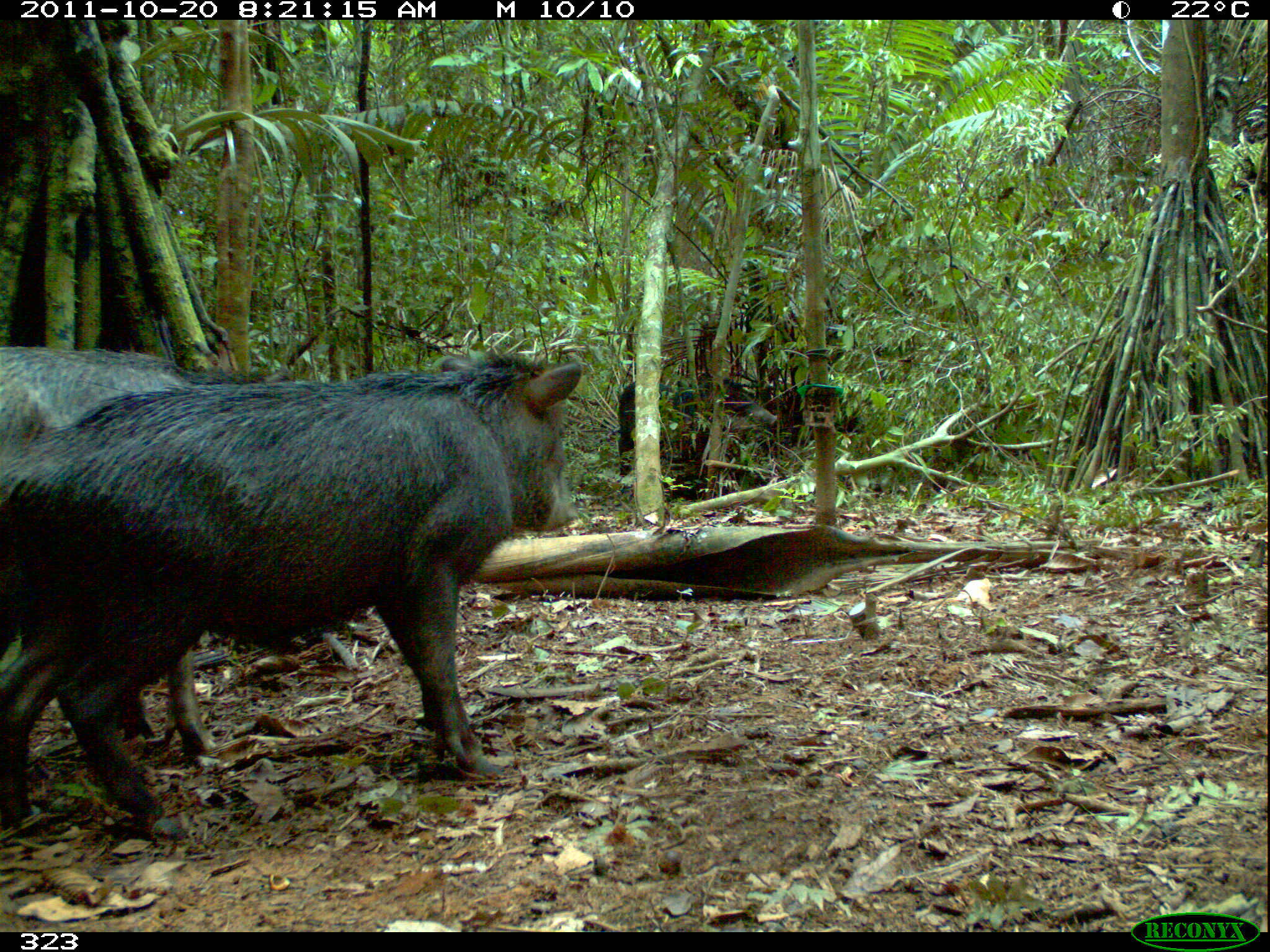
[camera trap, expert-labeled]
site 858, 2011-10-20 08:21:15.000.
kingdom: Animalia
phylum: Chordata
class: Mammalia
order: Artiodactyla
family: Tayassuidae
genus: Tayassu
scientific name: Tayassu pecari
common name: white-lipped peccary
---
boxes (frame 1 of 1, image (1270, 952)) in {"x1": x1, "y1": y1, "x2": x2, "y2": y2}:
tayassu pecari: {"x1": 0, "y1": 349, "x2": 582, "y2": 846}; {"x1": 4, "y1": 328, "x2": 320, "y2": 756}; {"x1": 619, "y1": 380, "x2": 778, "y2": 498}